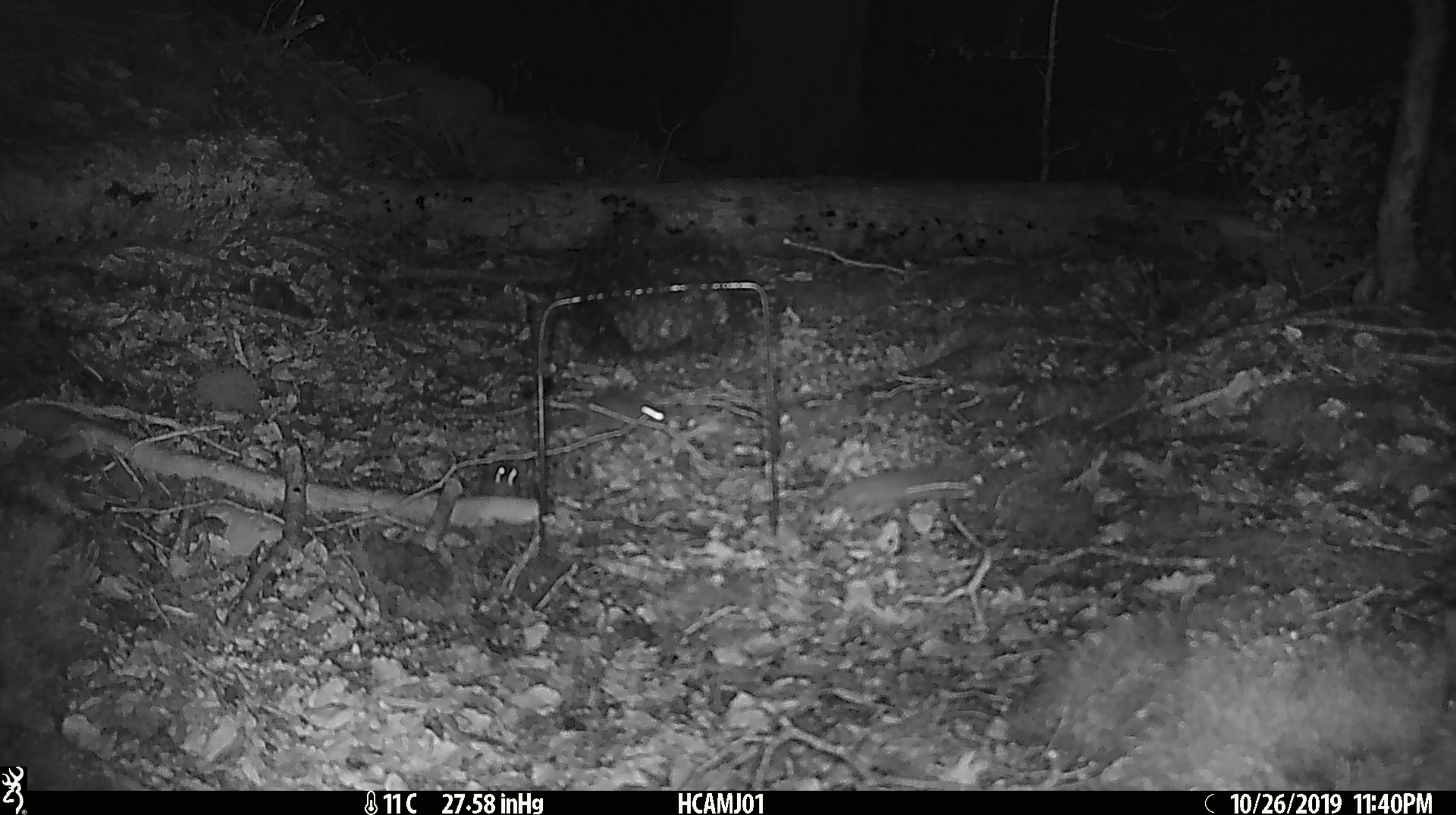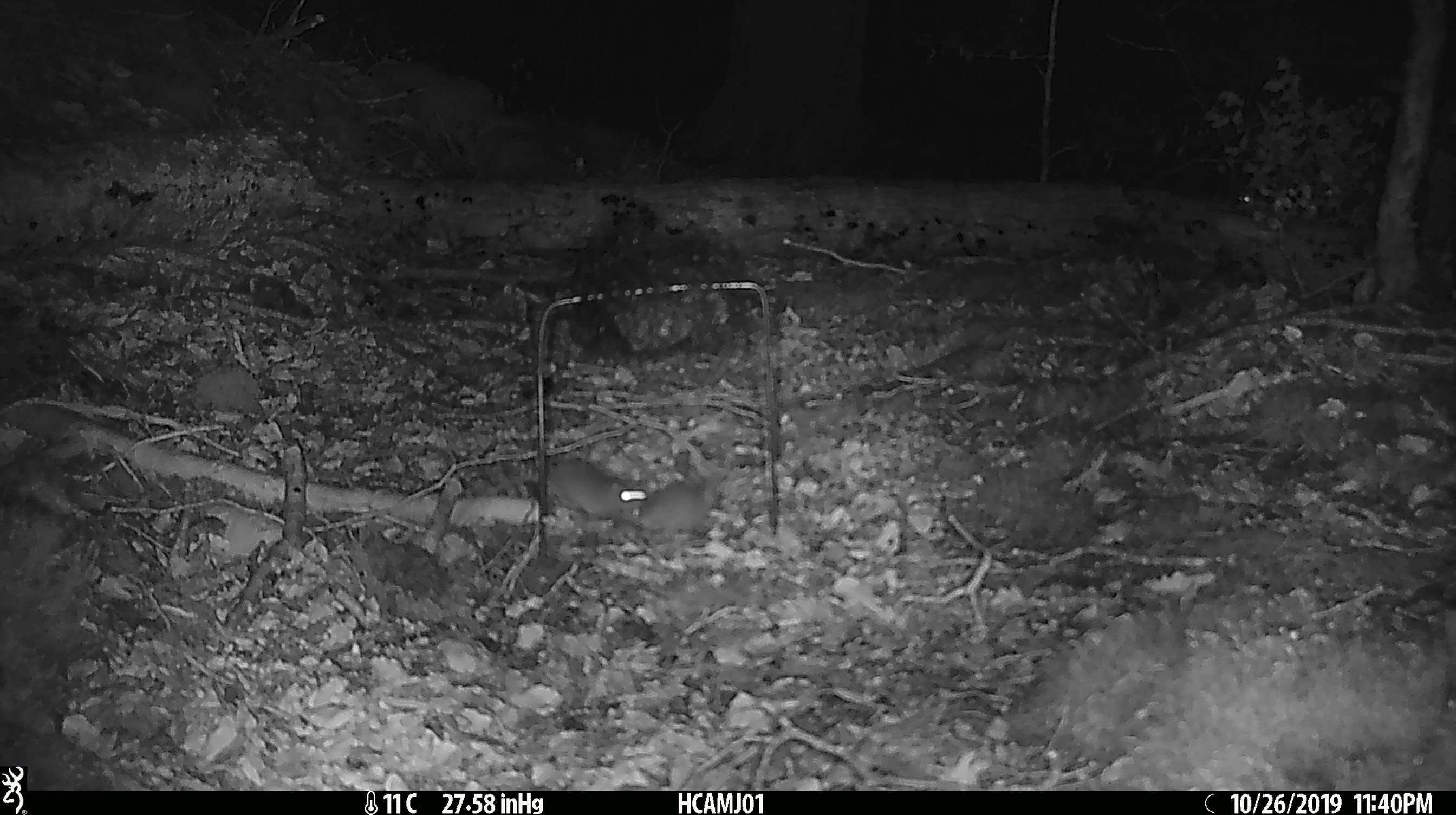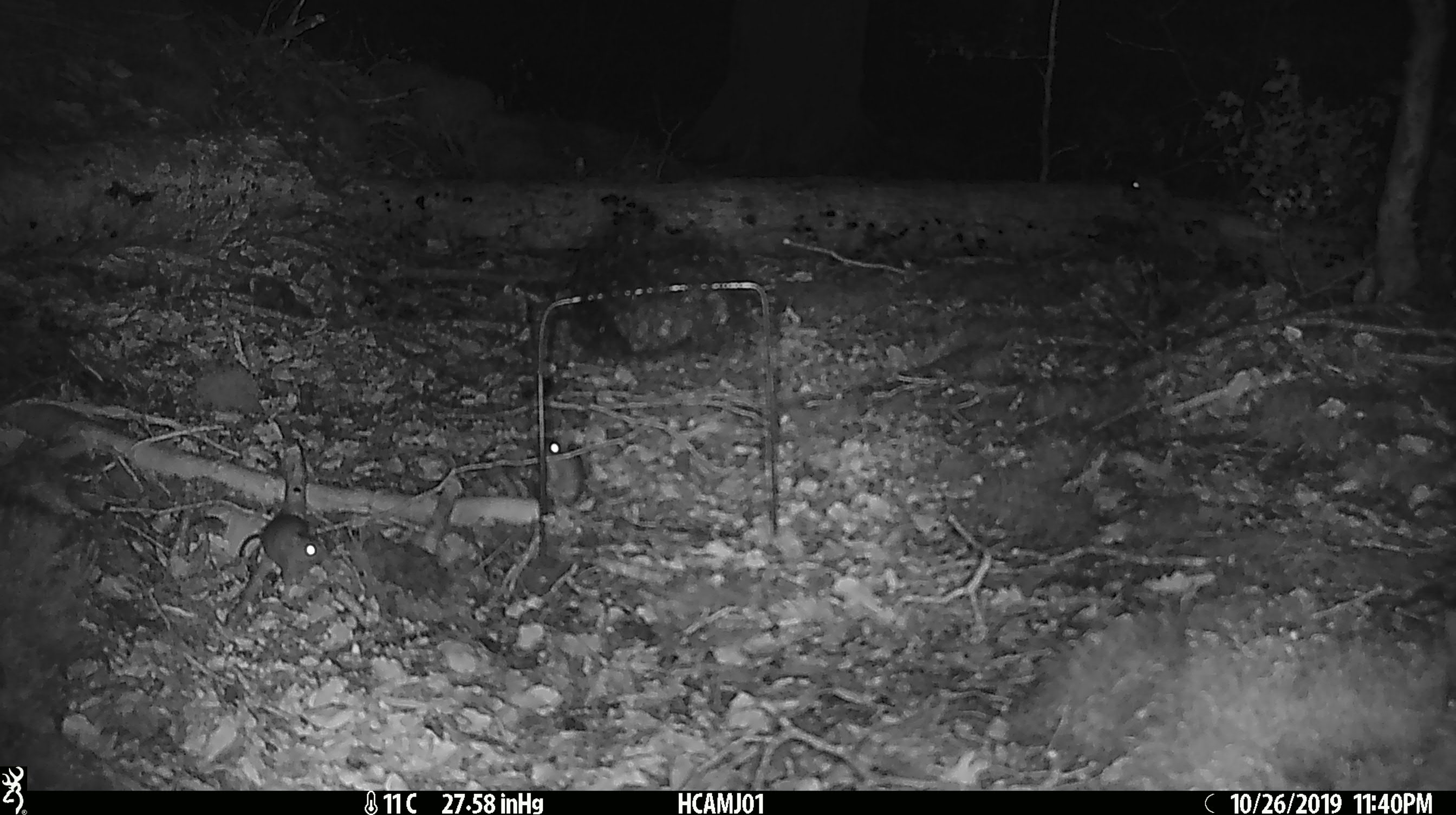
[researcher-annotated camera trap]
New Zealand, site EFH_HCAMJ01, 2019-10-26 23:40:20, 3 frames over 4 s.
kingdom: Animalia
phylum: Chordata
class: Mammalia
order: Rodentia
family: Muridae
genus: Mus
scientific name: Mus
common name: mouse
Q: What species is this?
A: Mouse (Mus).